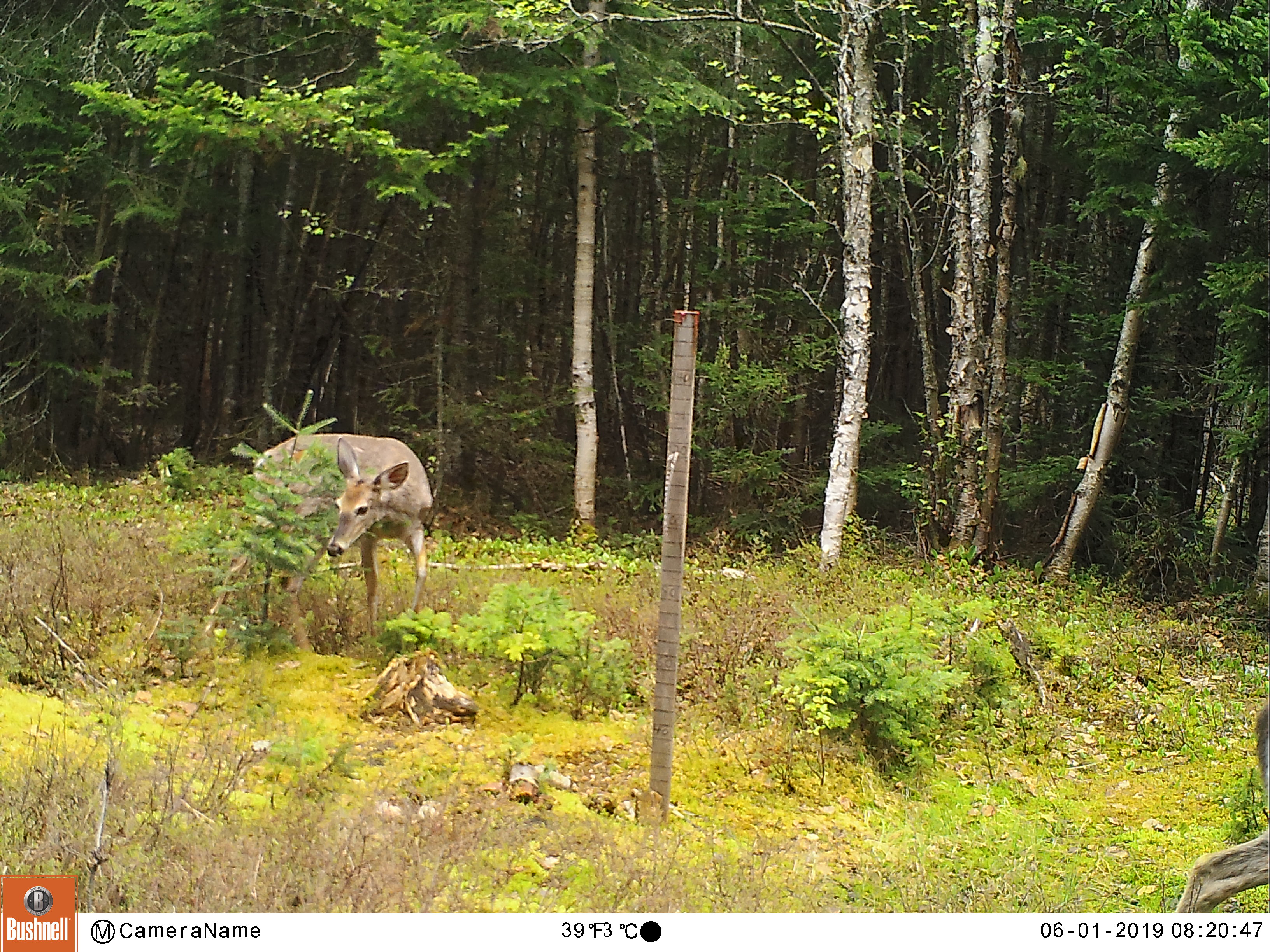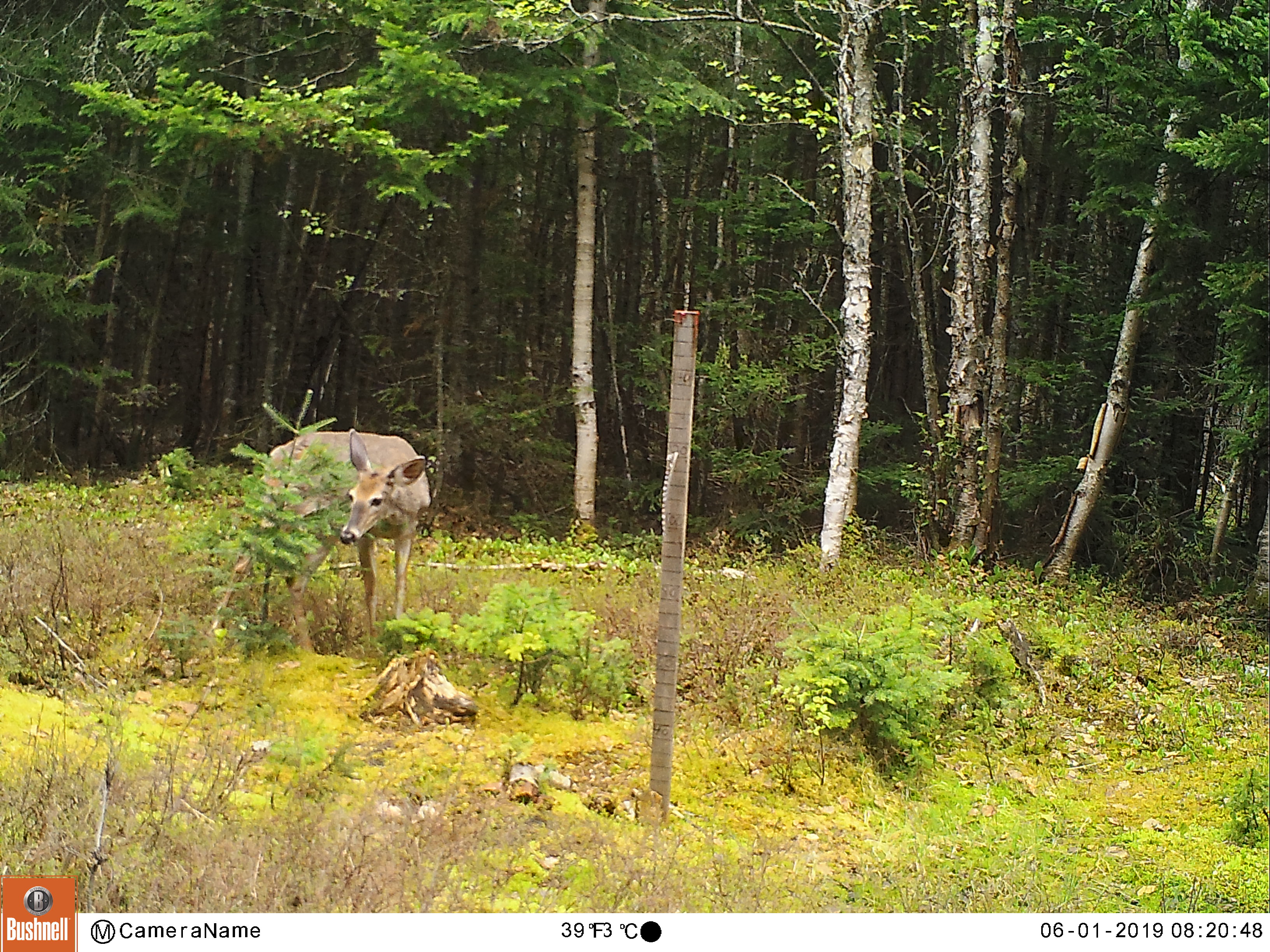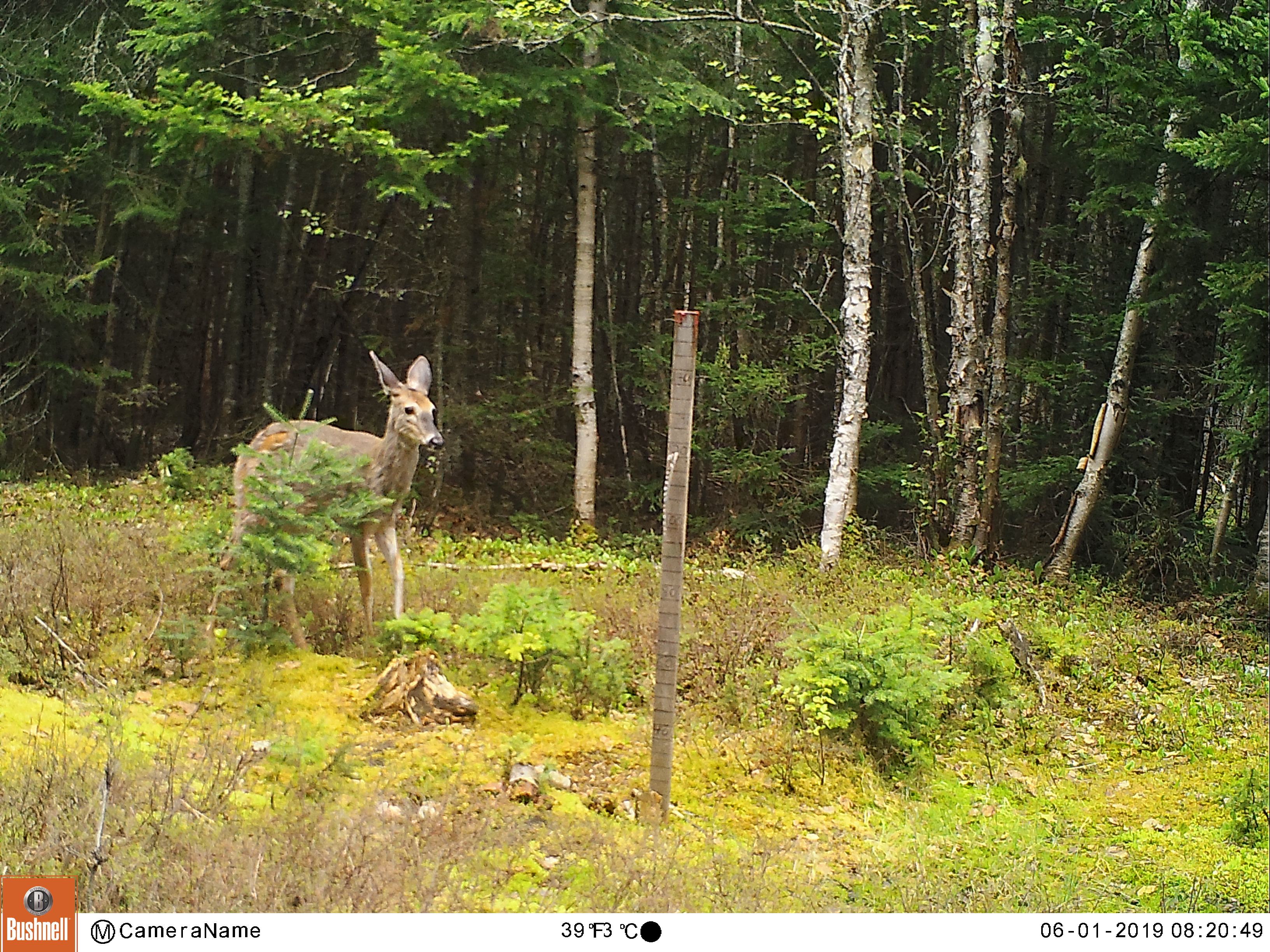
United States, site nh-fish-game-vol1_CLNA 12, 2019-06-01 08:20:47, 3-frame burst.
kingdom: Animalia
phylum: Chordata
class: Mammalia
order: Artiodactyla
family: Cervidae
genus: Odocoileus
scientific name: Odocoileus virginianus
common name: white-tailed deer